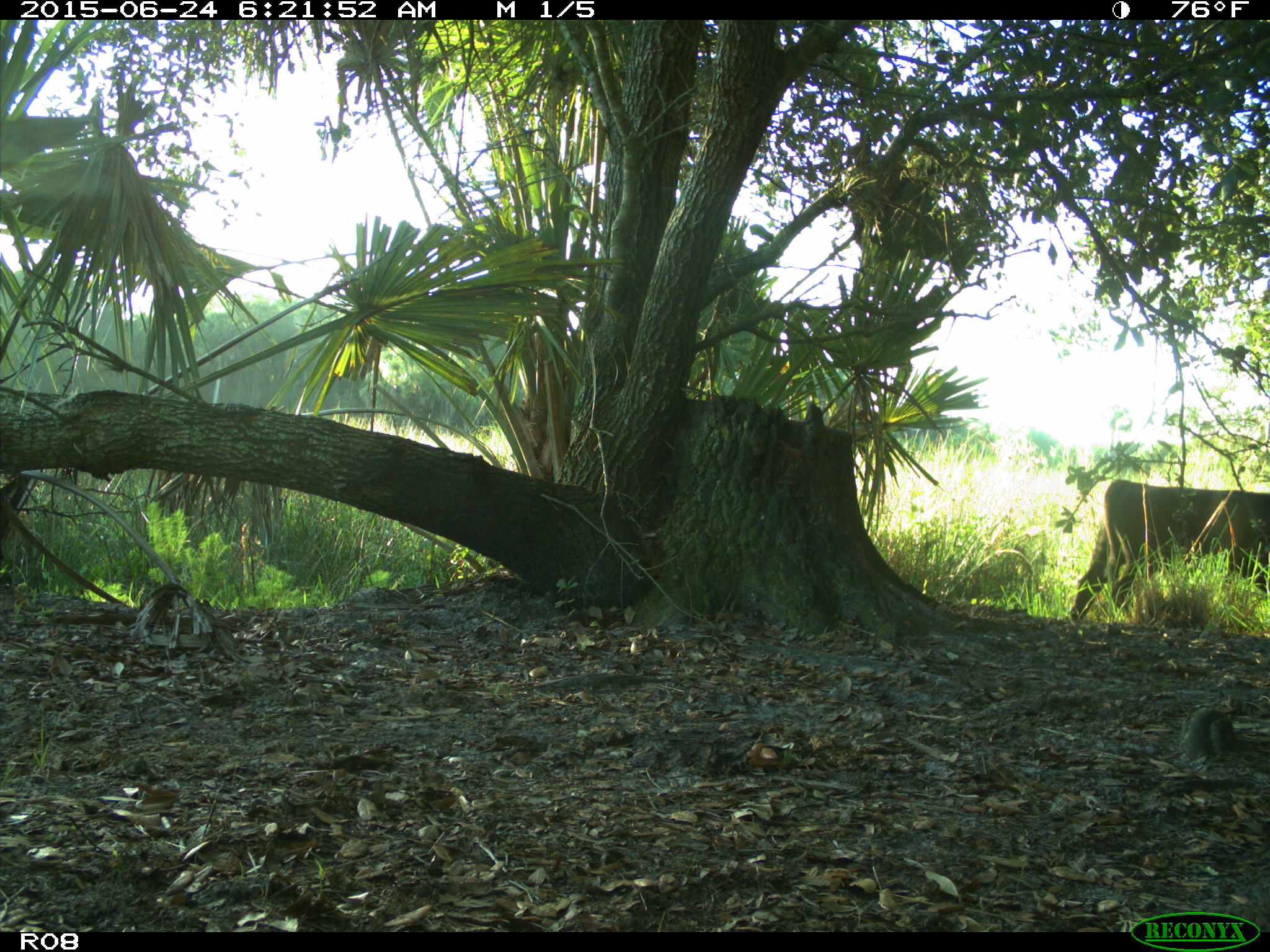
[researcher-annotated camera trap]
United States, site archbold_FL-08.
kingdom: Animalia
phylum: Chordata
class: Mammalia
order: Artiodactyla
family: Bovidae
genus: Bos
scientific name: Bos taurus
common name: domestic cow